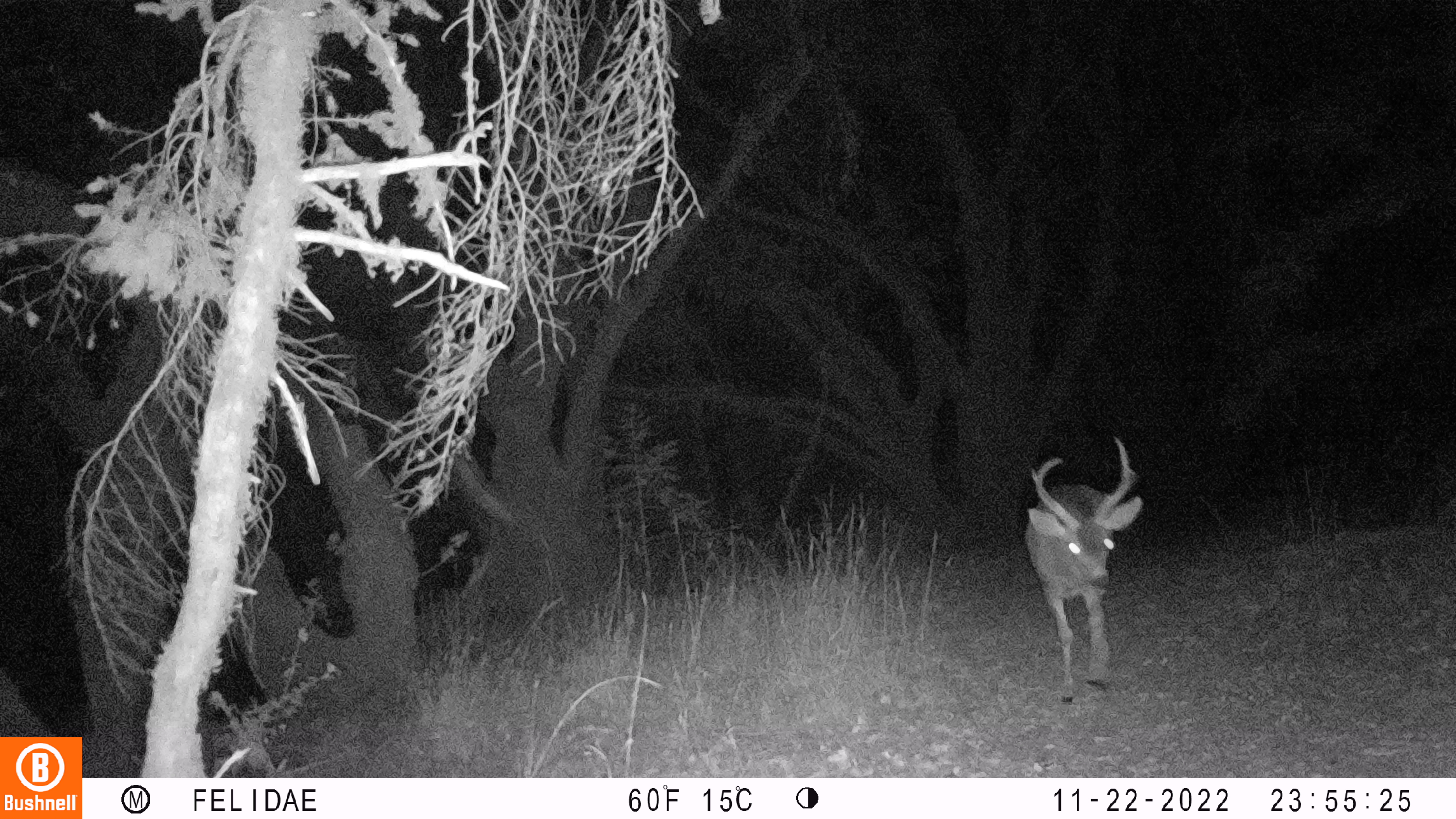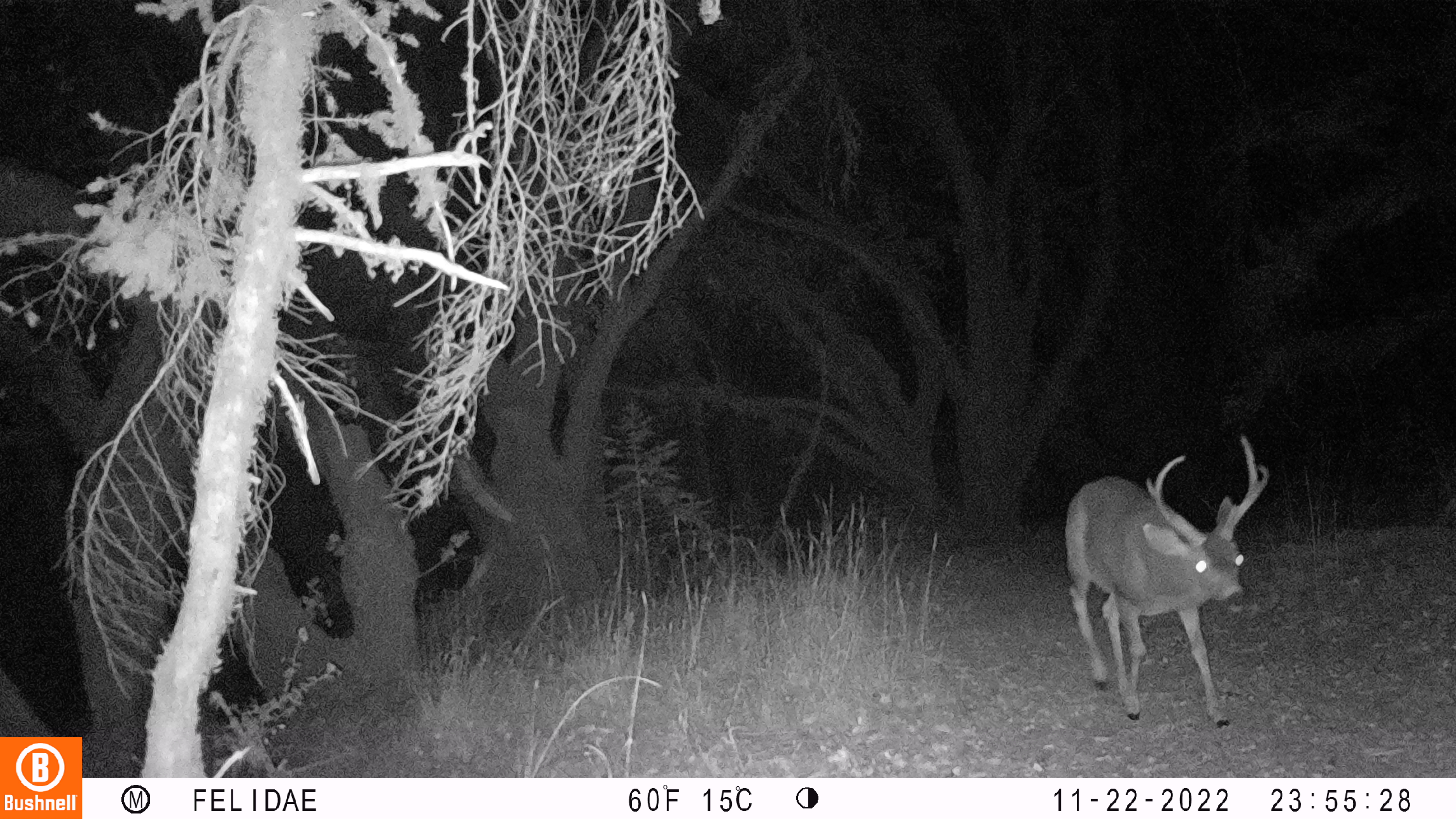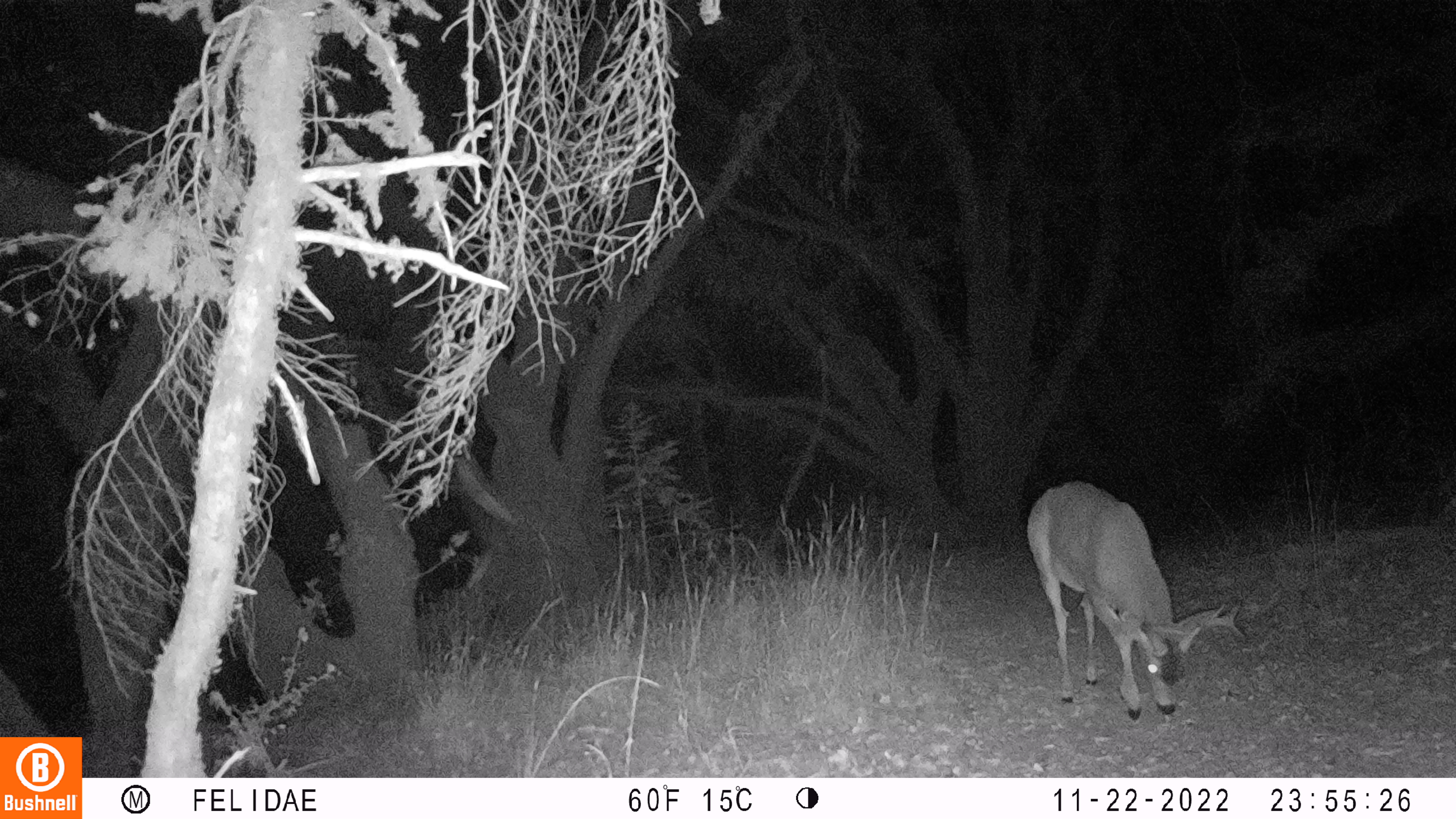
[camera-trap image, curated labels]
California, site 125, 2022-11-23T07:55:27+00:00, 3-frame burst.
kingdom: Animalia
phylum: Chordata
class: Mammalia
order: Artiodactyla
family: Cervidae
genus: Odocoileus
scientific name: Odocoileus hemionus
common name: mule deer